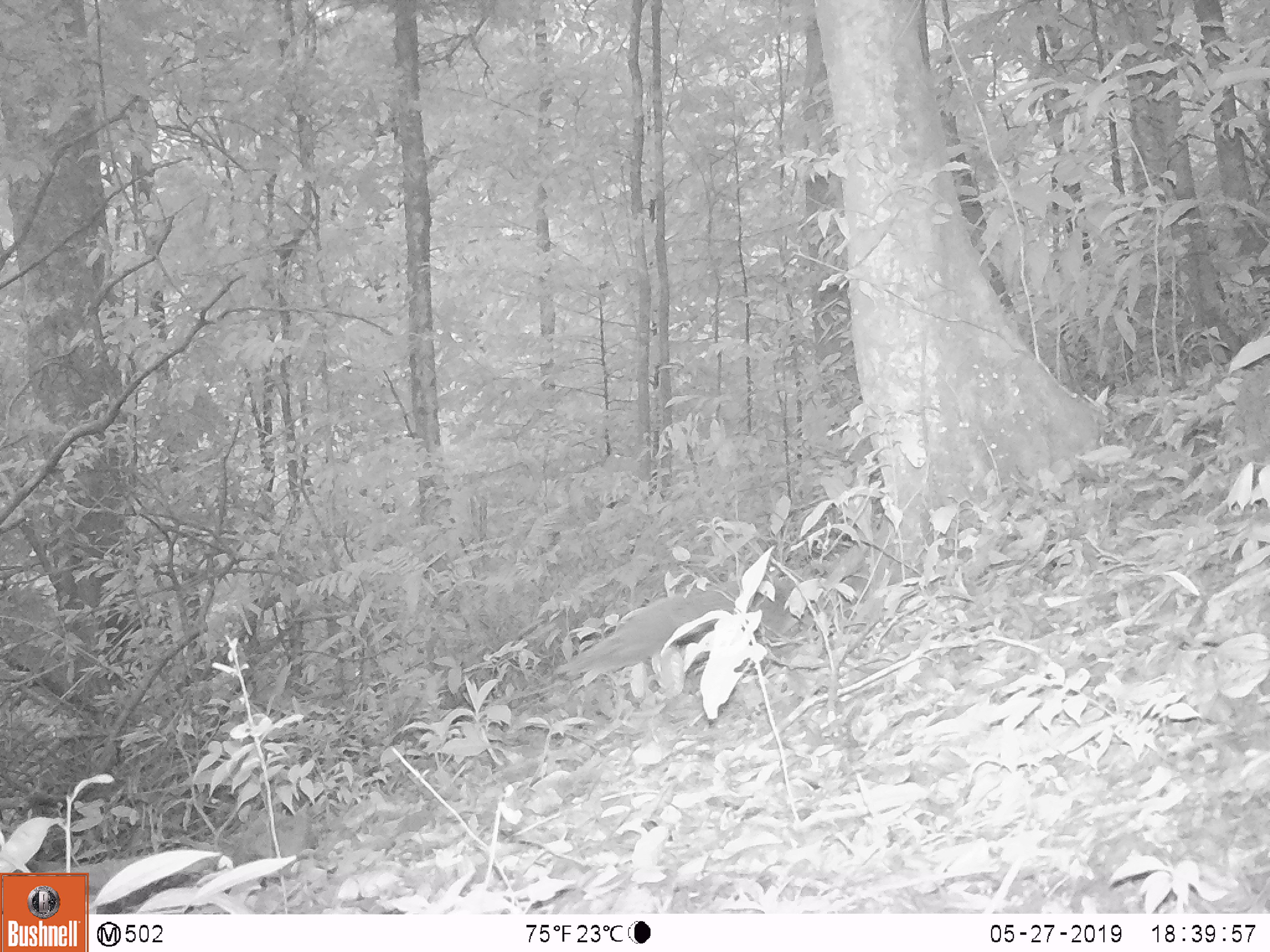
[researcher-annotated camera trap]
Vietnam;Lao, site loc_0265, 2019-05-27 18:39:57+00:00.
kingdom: Animalia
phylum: Chordata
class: Mammalia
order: Carnivora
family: Herpestidae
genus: Urva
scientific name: Urva urva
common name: crab-eating mongoose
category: crab eating mongoose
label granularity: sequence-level